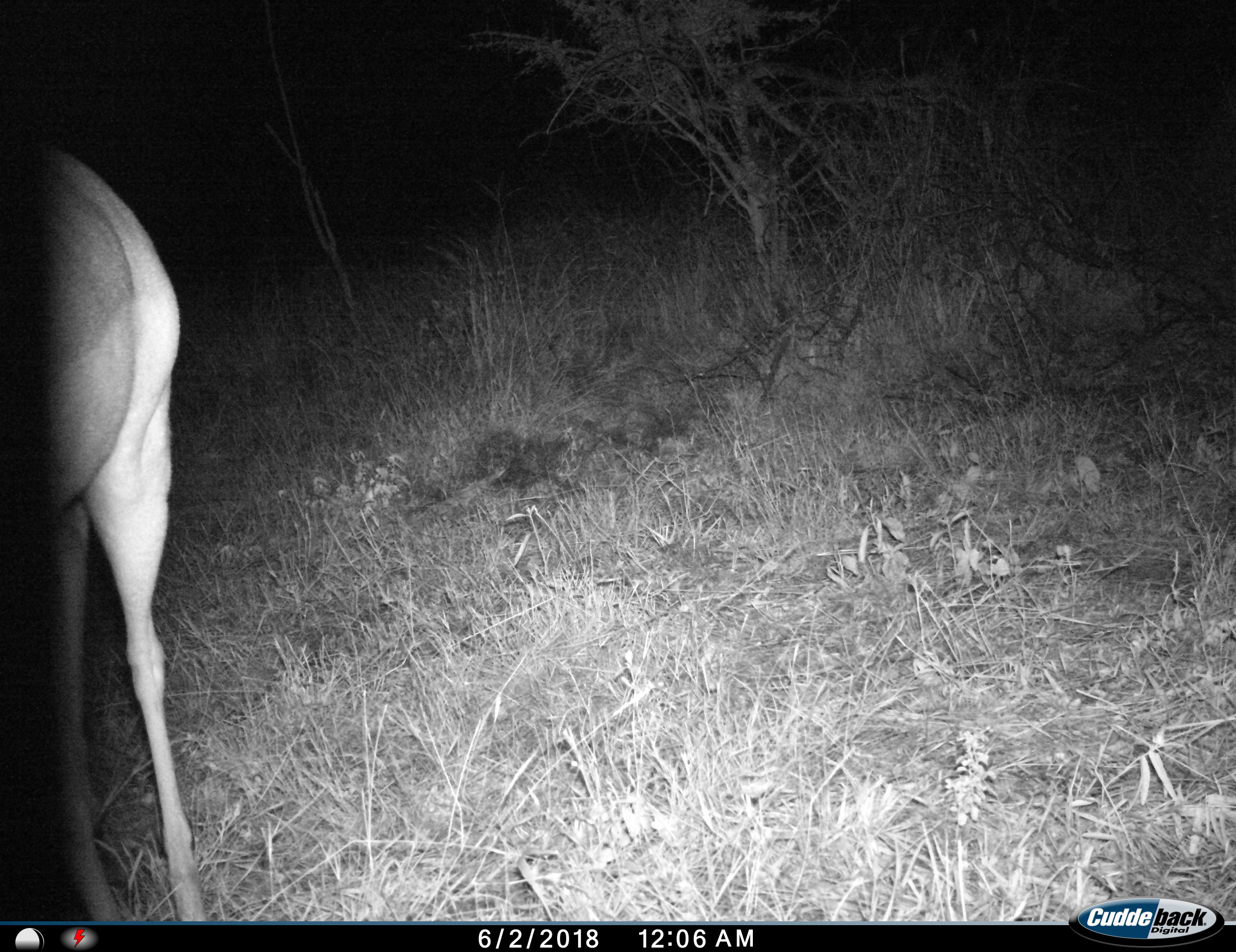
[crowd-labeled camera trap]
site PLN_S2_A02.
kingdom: Animalia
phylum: Chordata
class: Mammalia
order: Artiodactyla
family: Bovidae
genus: Aepyceros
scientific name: Aepyceros melampus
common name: impala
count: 1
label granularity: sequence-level